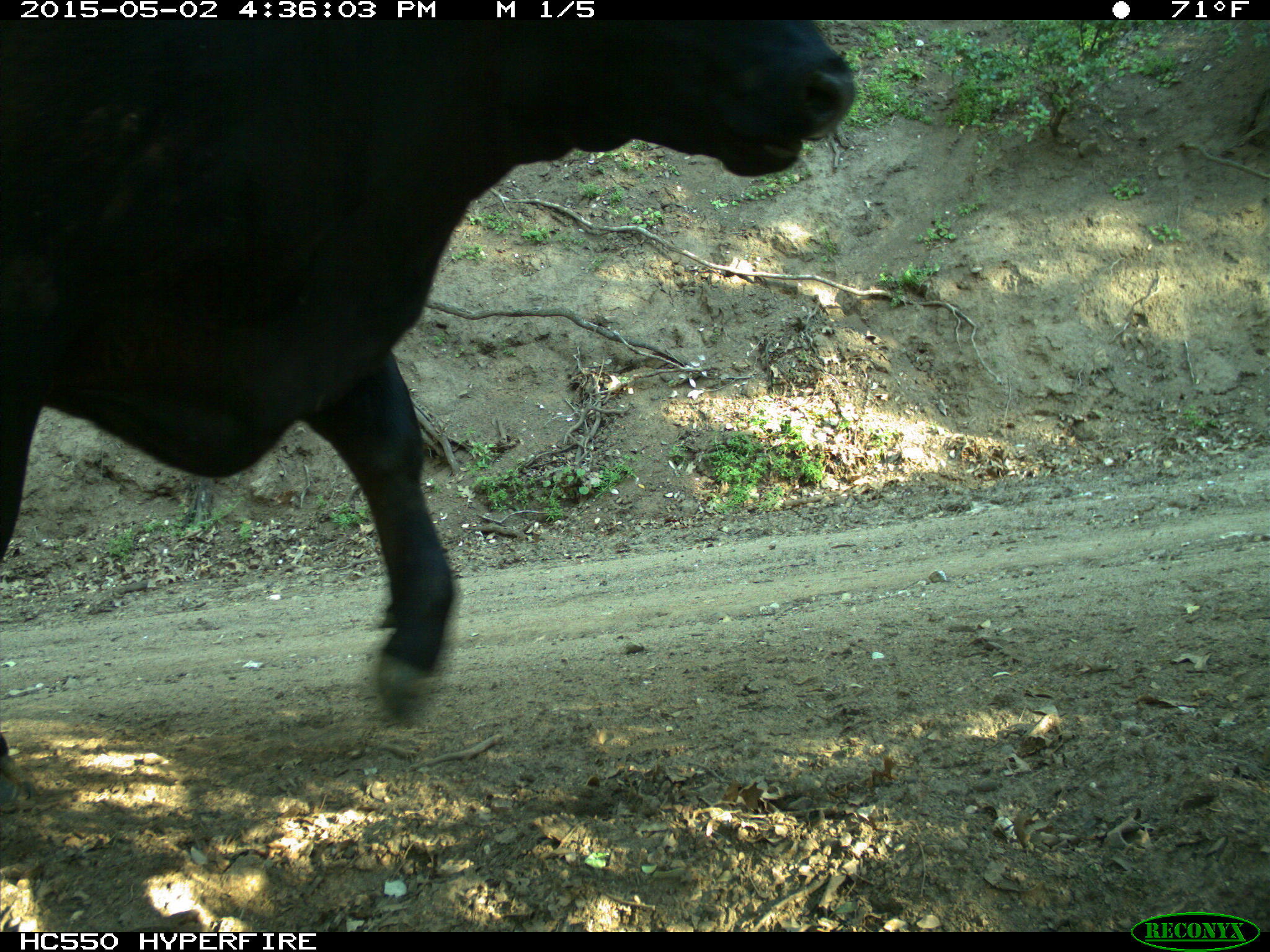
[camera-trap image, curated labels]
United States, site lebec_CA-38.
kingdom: Animalia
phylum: Chordata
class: Mammalia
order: Artiodactyla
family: Bovidae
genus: Bos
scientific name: Bos taurus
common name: domestic cow